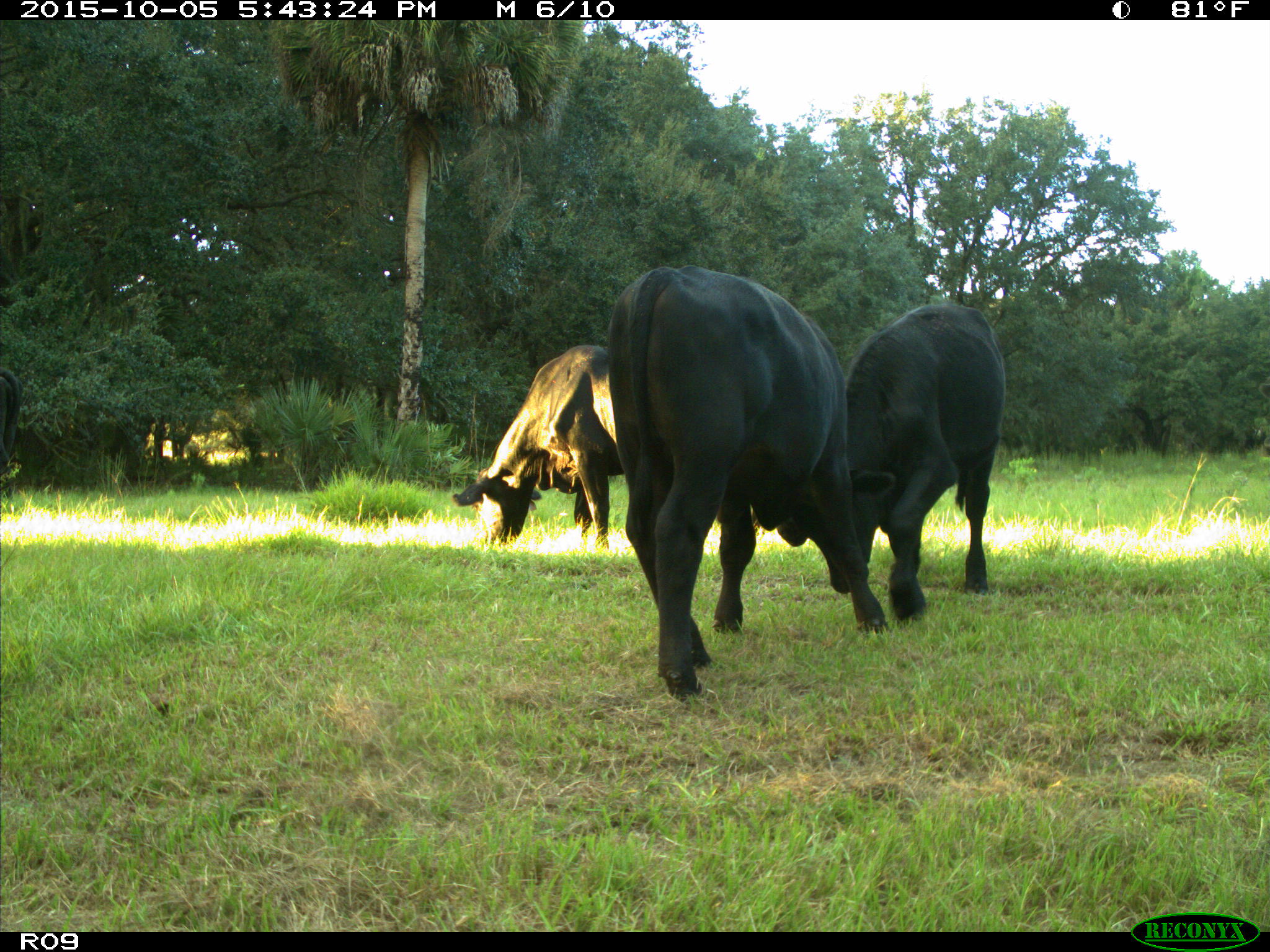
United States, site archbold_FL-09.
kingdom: Animalia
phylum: Chordata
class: Mammalia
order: Artiodactyla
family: Bovidae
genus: Bos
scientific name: Bos taurus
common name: domestic cow